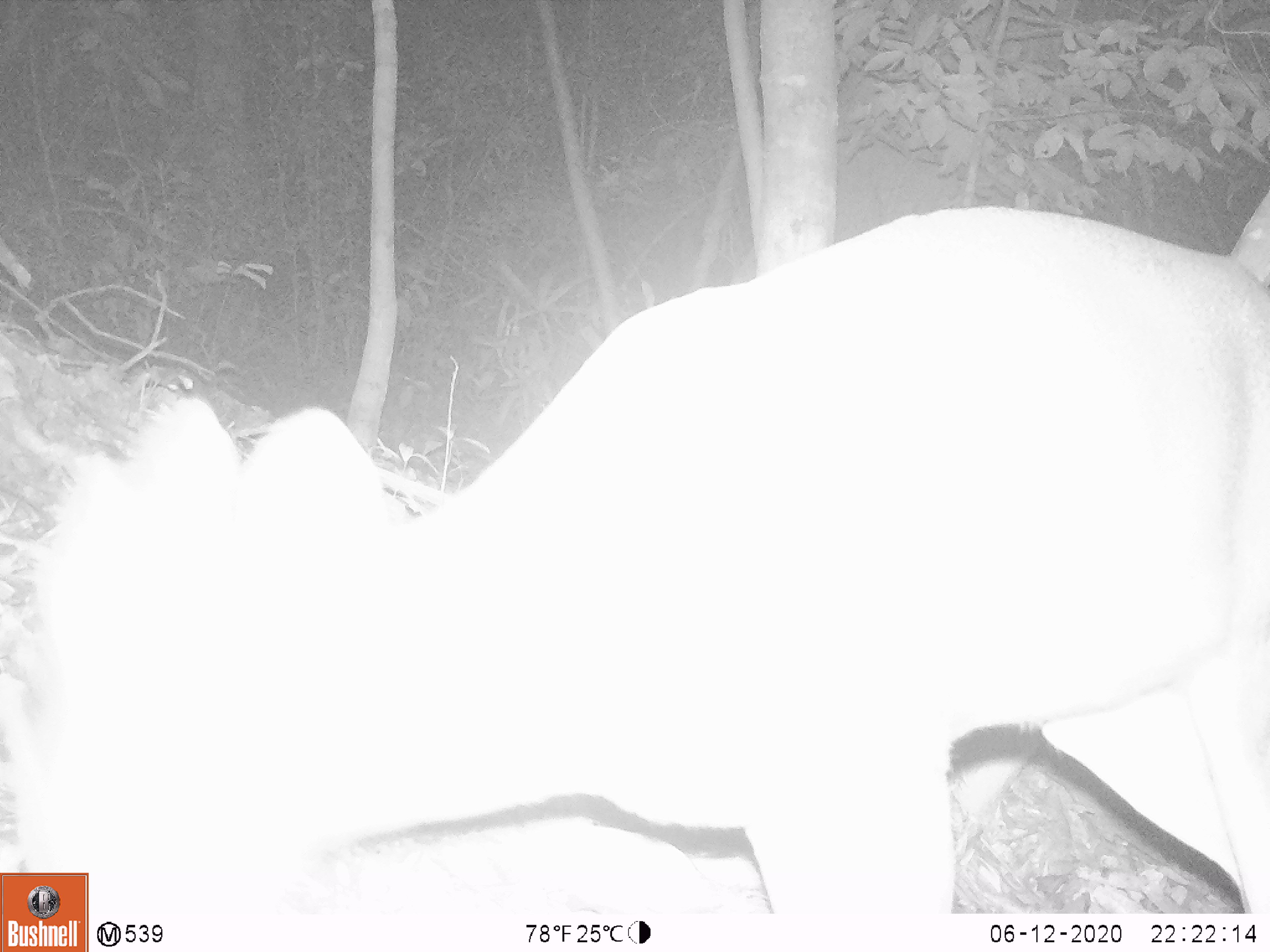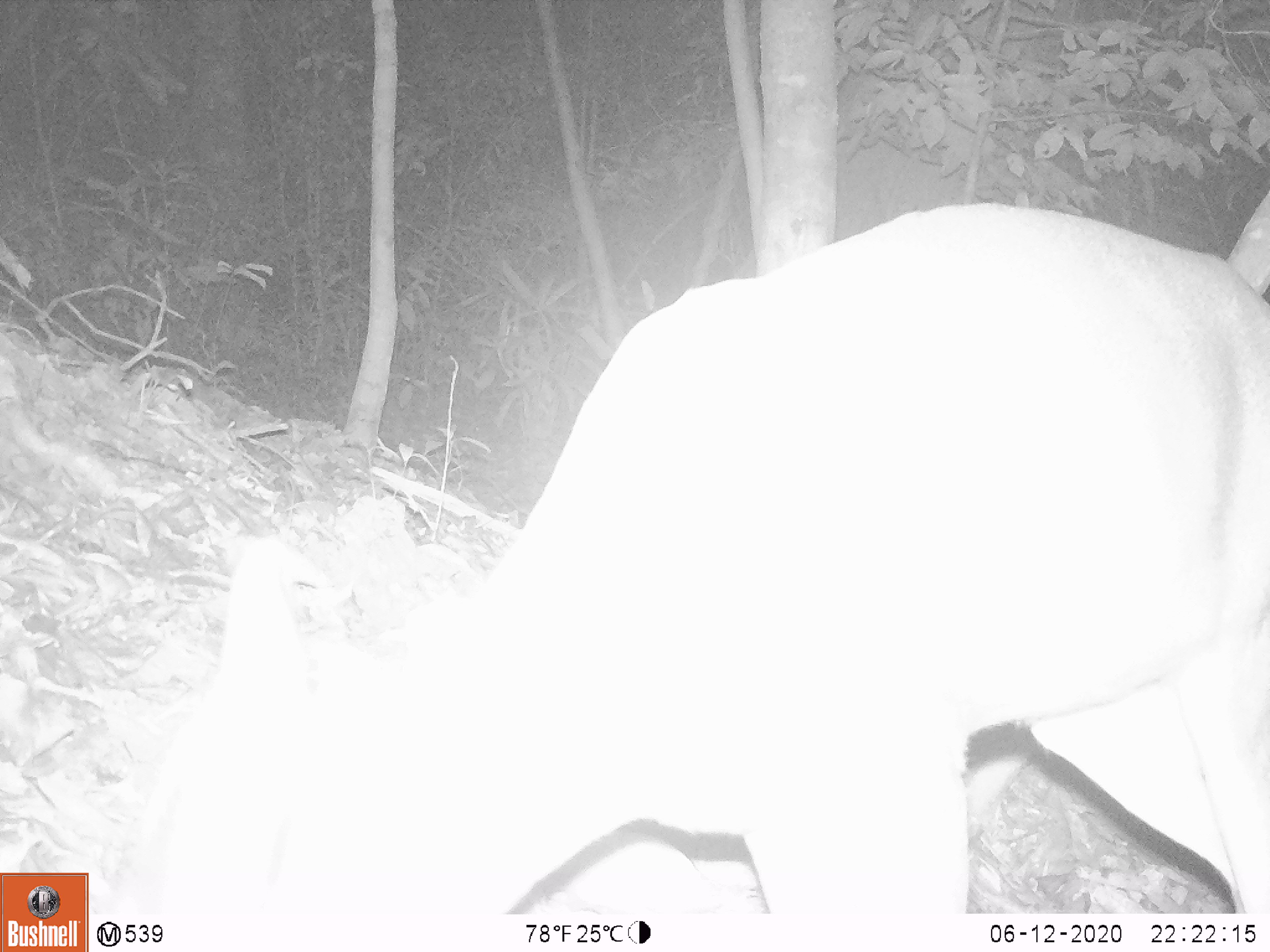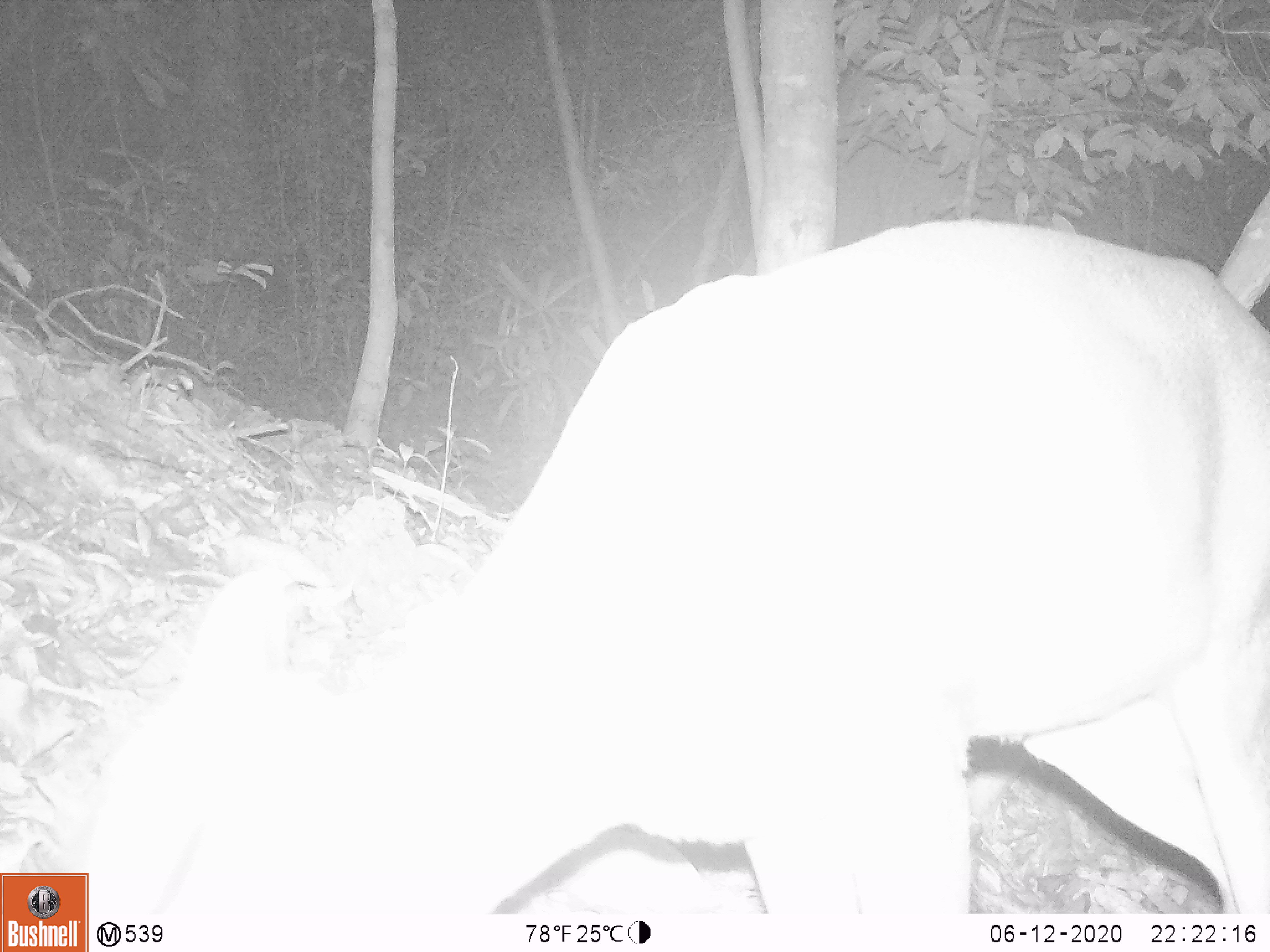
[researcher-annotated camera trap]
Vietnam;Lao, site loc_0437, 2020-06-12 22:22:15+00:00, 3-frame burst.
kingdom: Animalia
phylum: Chordata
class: Mammalia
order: Artiodactyla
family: Cervidae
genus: Muntiacus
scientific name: Muntiacus rooseveltorum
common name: roosevelt's muntjac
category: roosevelts muntjac group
Roosevelts muntjac group (roosevelt's muntjac) (Muntiacus rooseveltorum). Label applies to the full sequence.